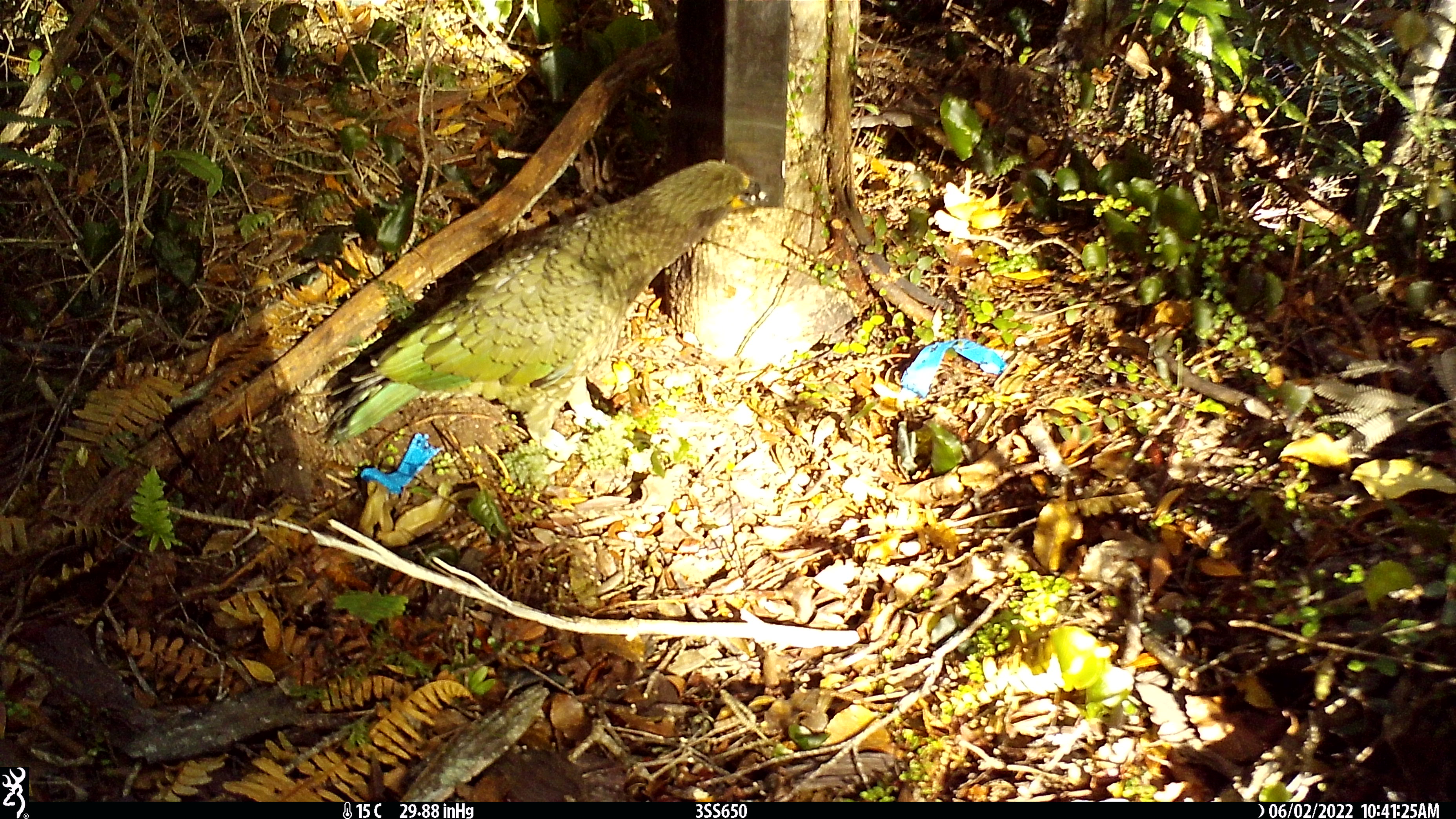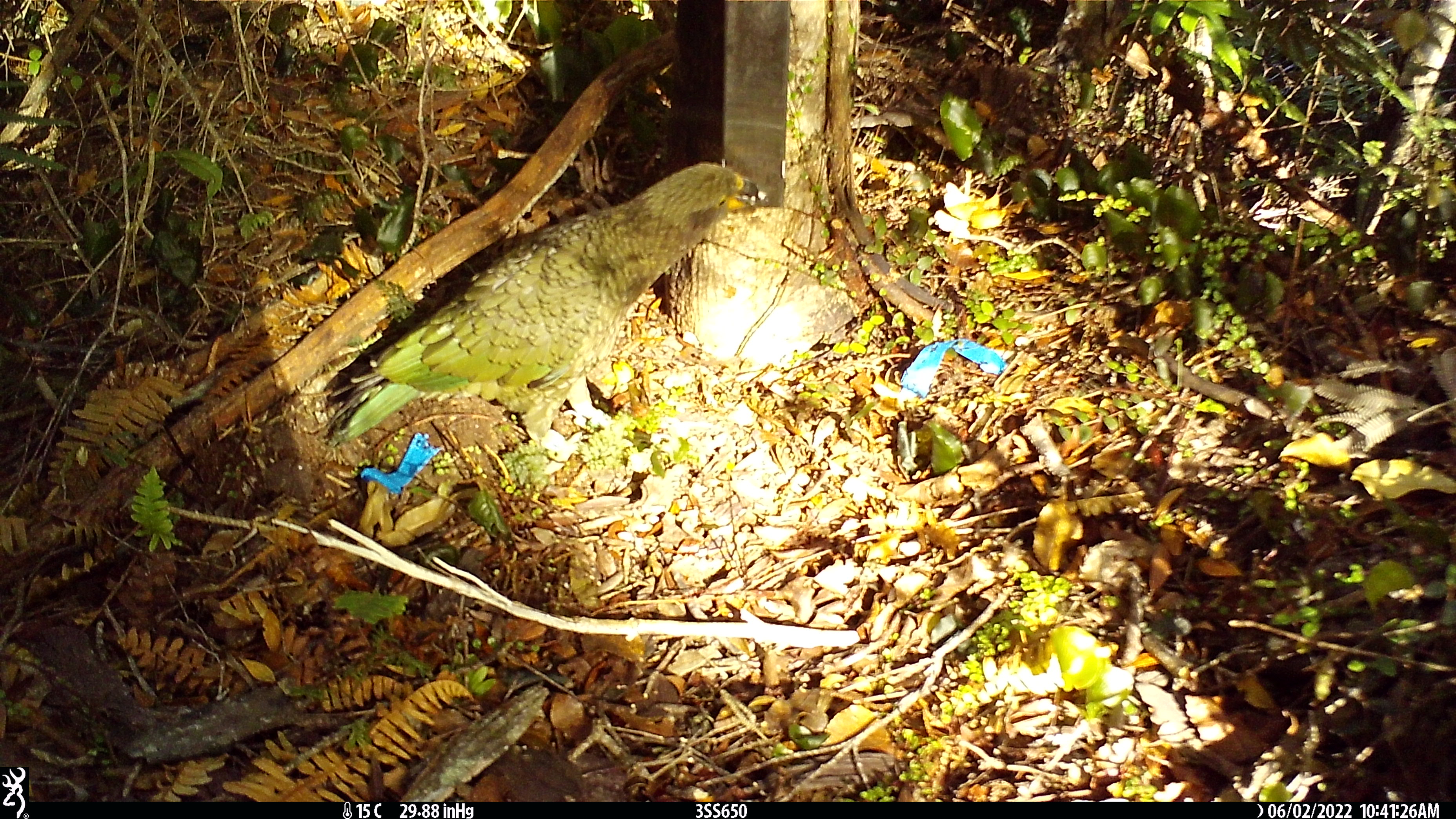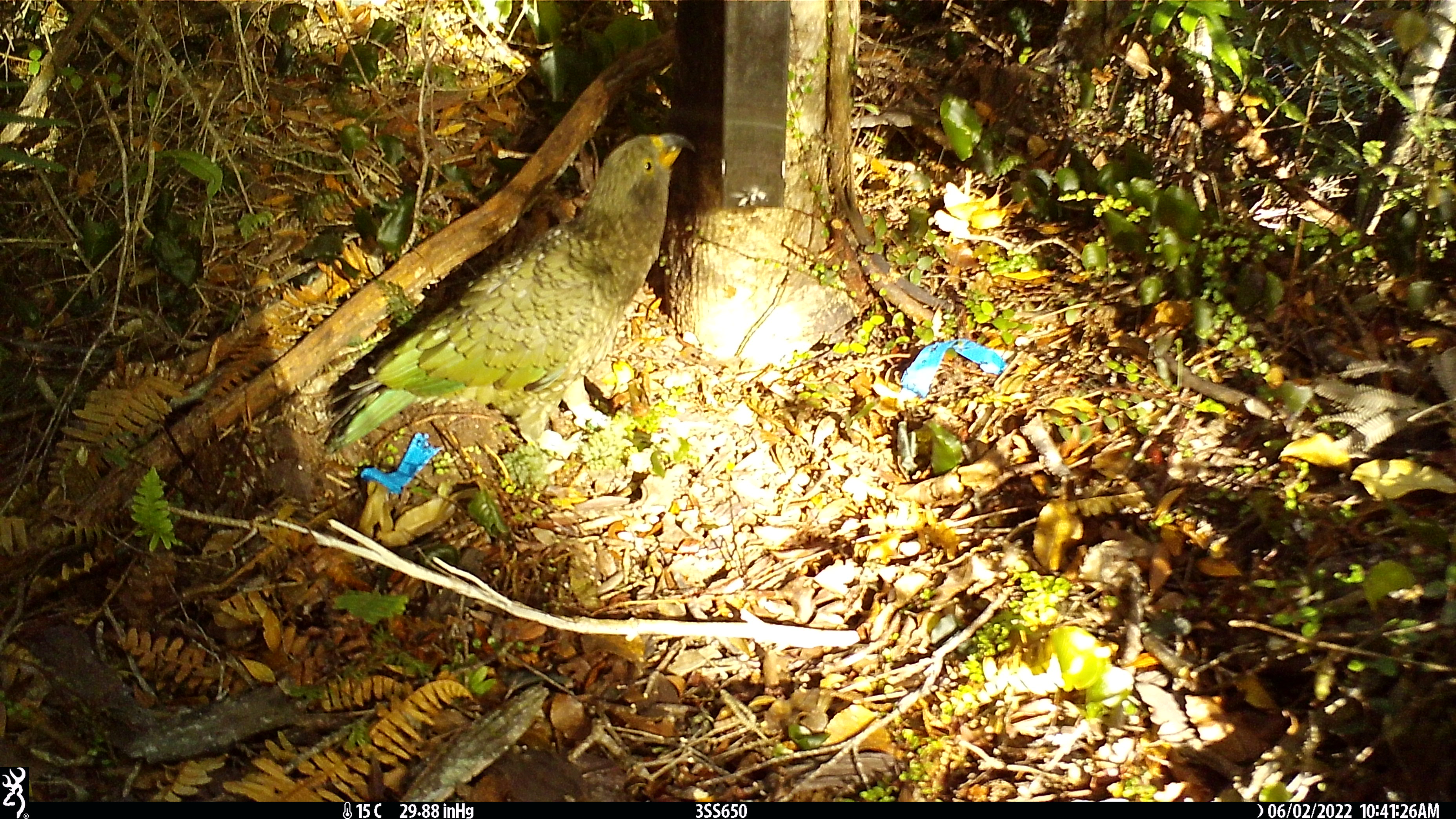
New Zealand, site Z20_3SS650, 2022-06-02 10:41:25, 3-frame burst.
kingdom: Animalia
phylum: Chordata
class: Aves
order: Psittaciformes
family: Strigopidae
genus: Nestor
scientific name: Nestor notabilis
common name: kea